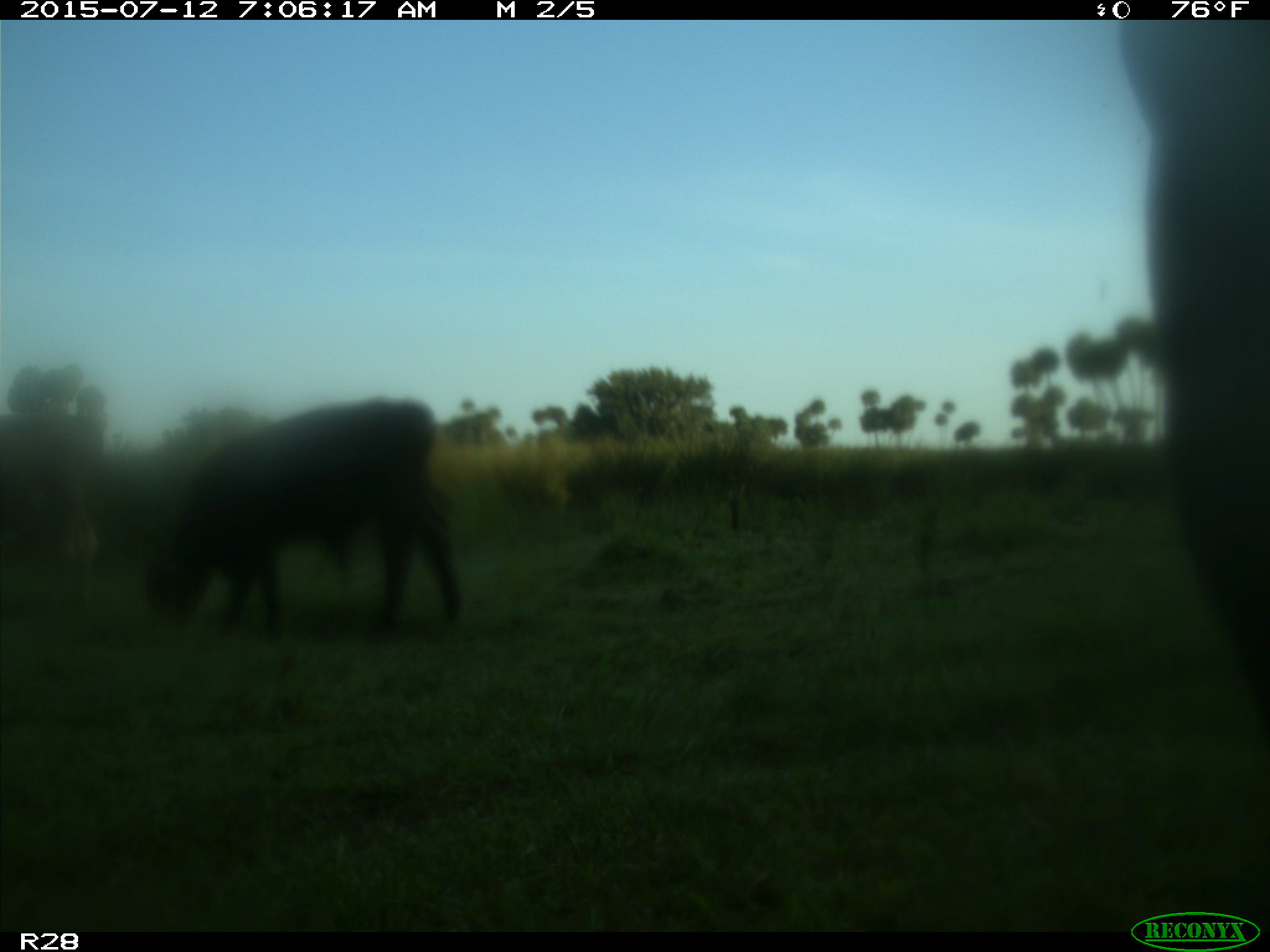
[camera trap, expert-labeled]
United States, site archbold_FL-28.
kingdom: Animalia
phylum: Chordata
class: Mammalia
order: Artiodactyla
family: Bovidae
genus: Bos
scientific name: Bos taurus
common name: domestic cow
Bos taurus (domestic cow).